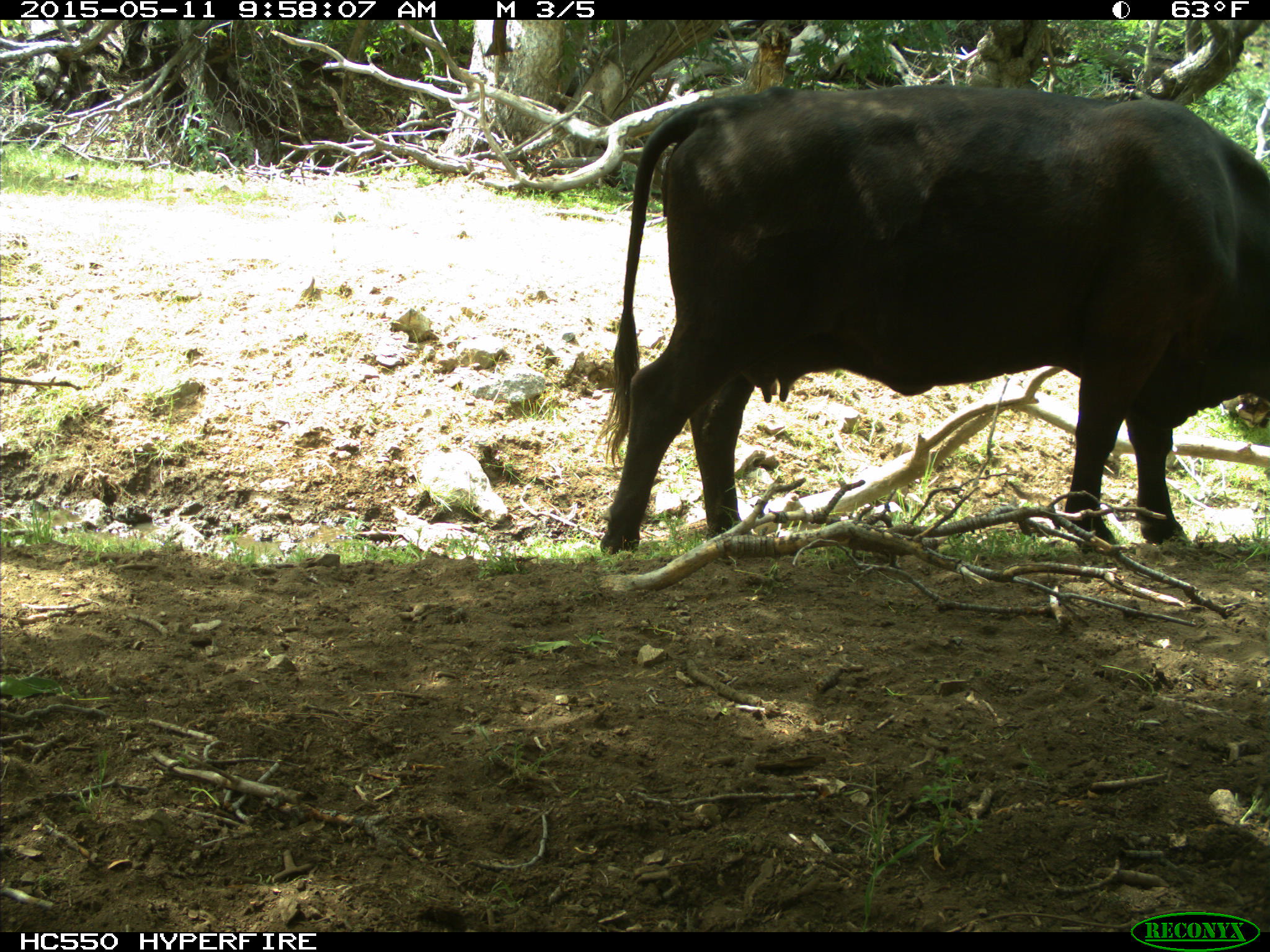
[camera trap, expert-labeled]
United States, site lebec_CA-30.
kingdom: Animalia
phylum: Chordata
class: Mammalia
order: Artiodactyla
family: Bovidae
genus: Bos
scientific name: Bos taurus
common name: domestic cow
Bos taurus (domestic cow).